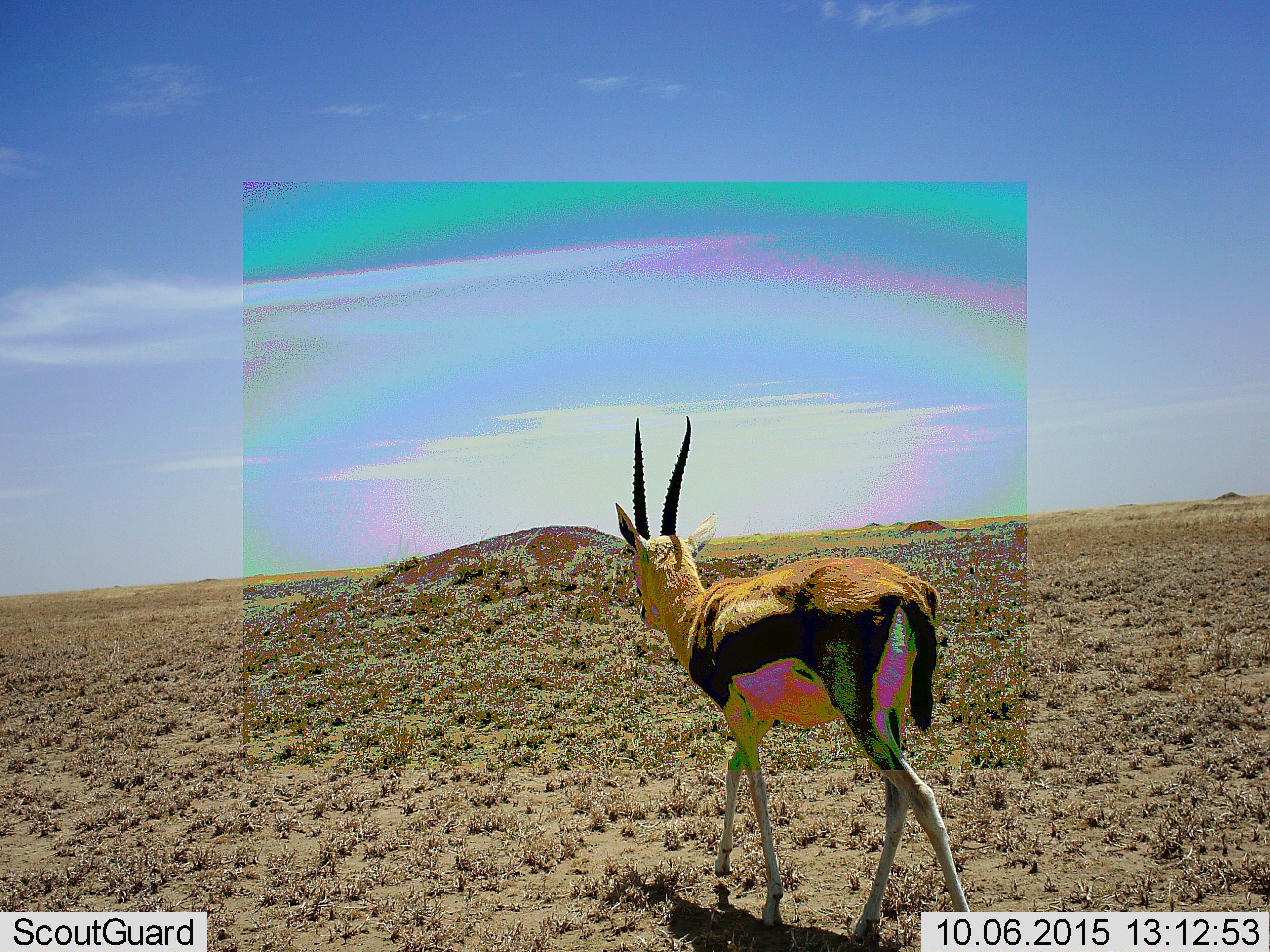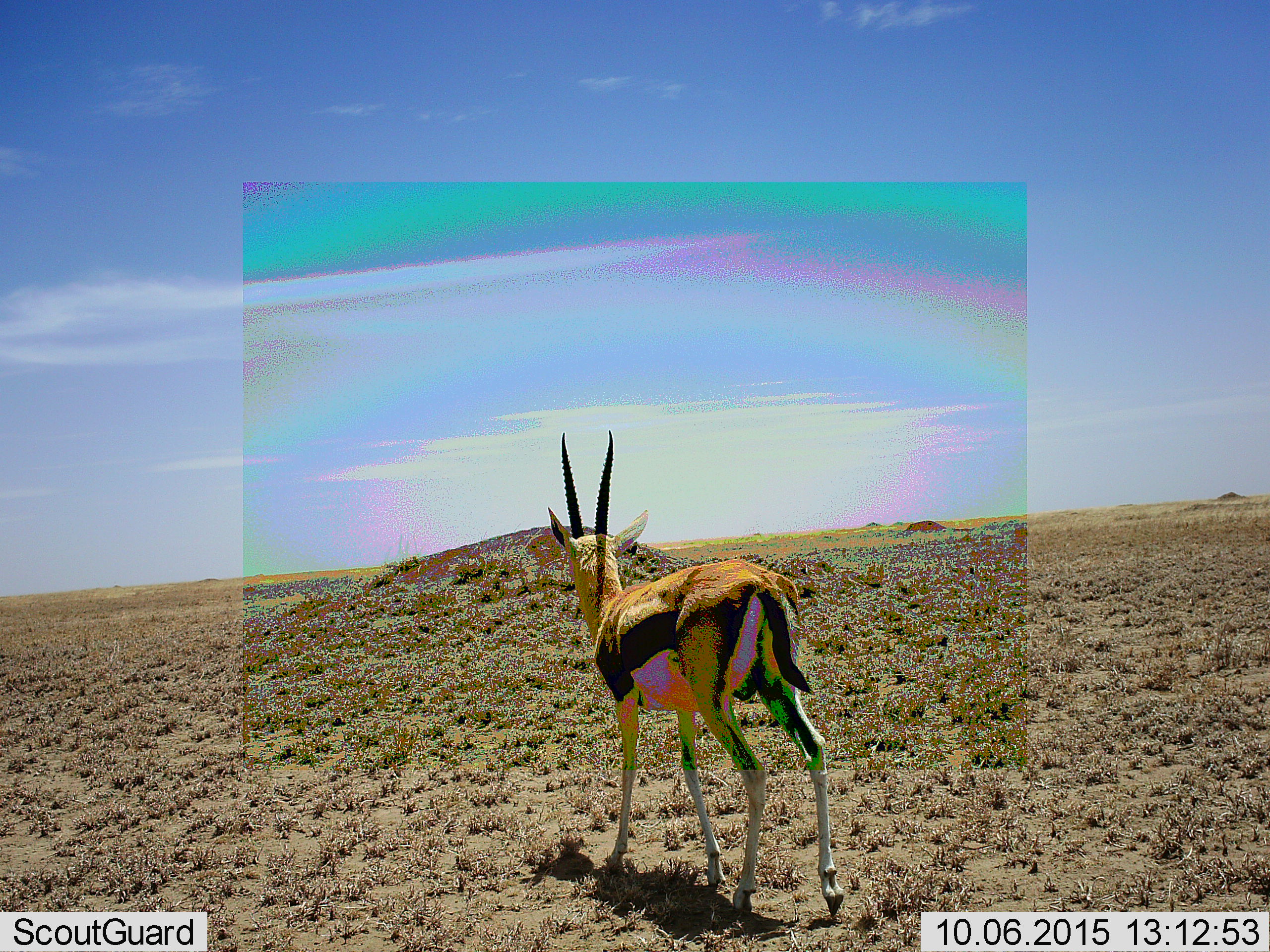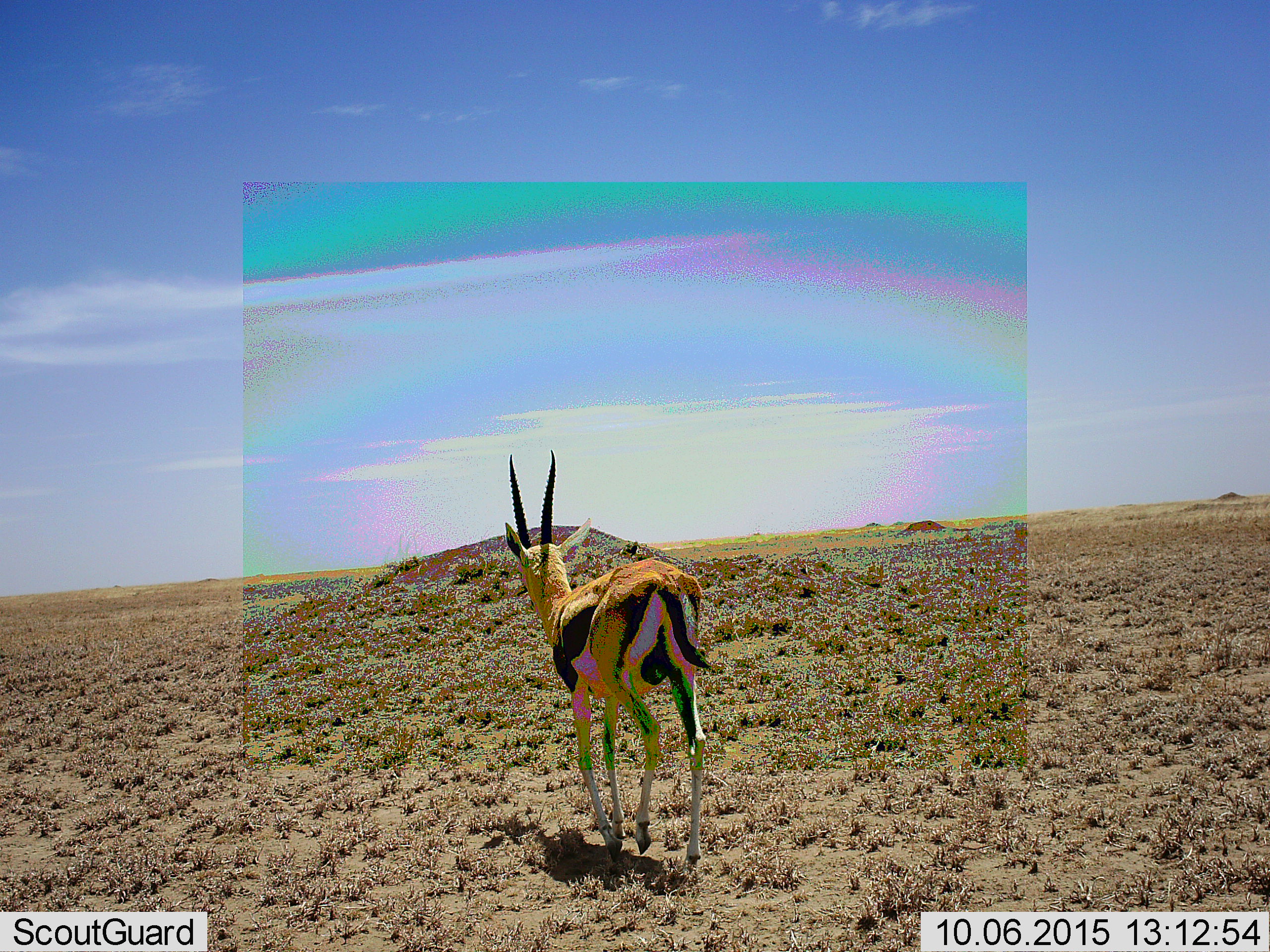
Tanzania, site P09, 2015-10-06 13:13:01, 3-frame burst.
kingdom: Animalia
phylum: Chordata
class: Mammalia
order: Artiodactyla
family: Bovidae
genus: Eudorcas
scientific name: Eudorcas thomsonii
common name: thomson's gazelle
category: gazellethomsons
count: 1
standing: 17%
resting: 0%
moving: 100%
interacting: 0%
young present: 0%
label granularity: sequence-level